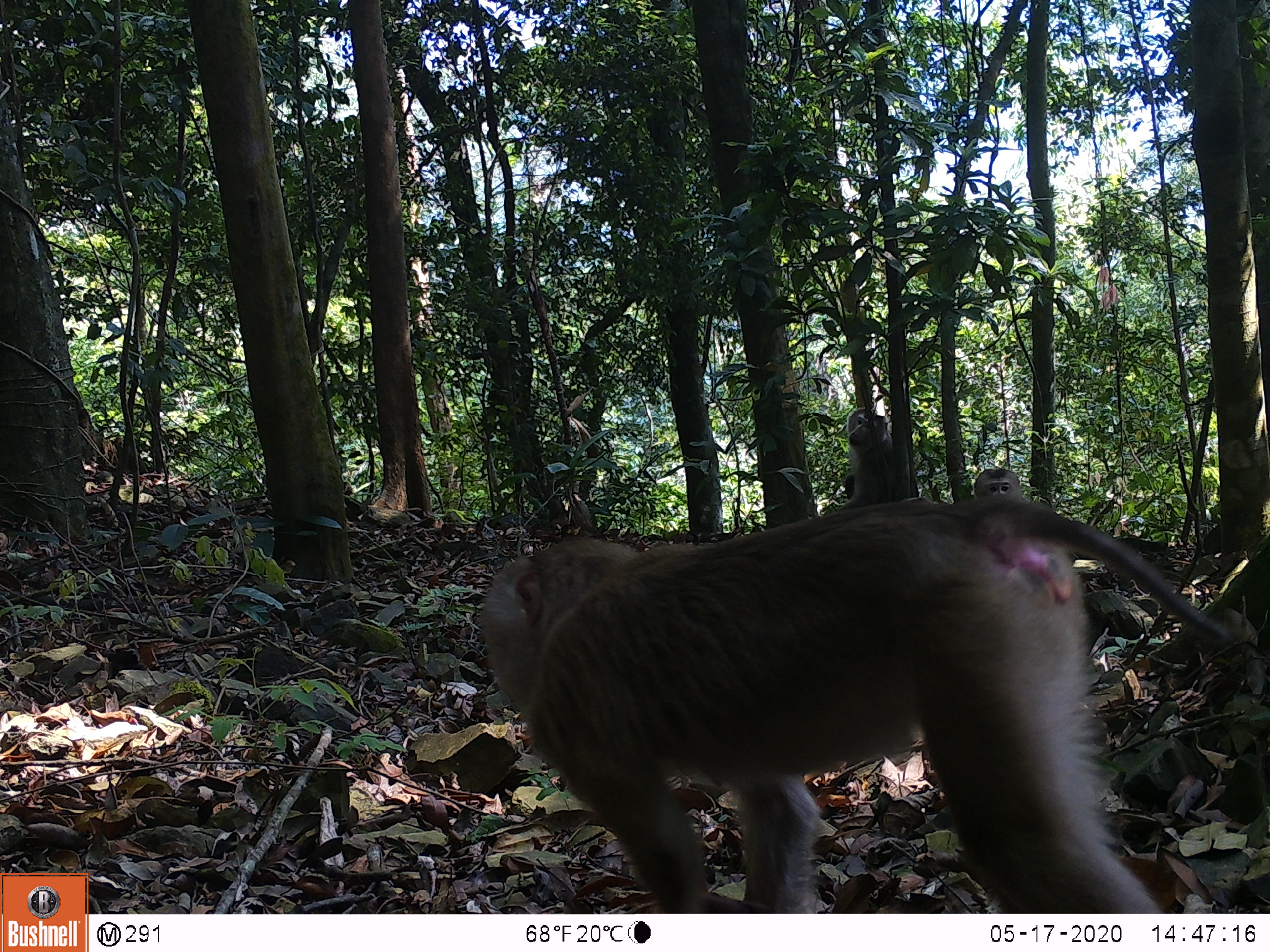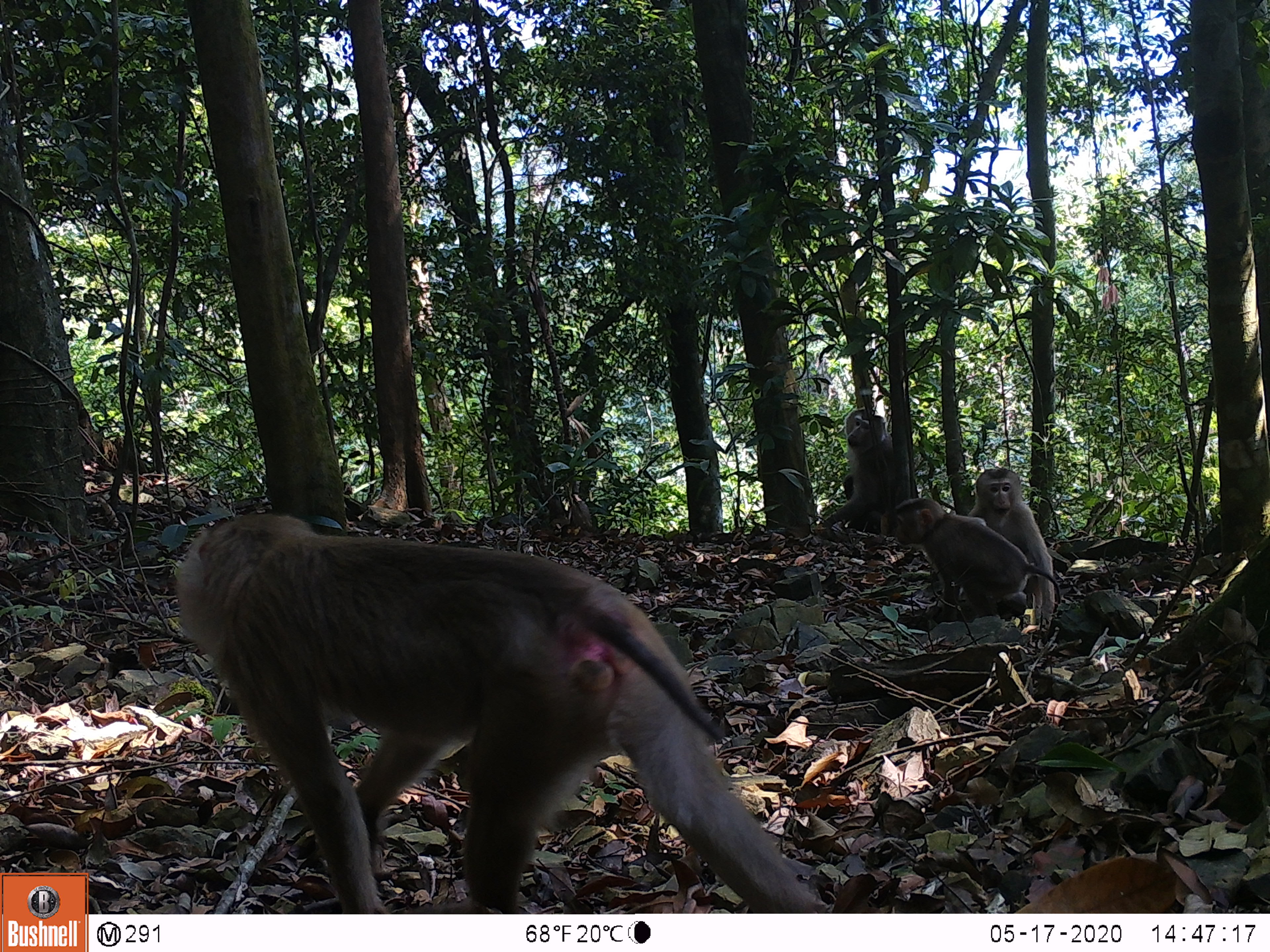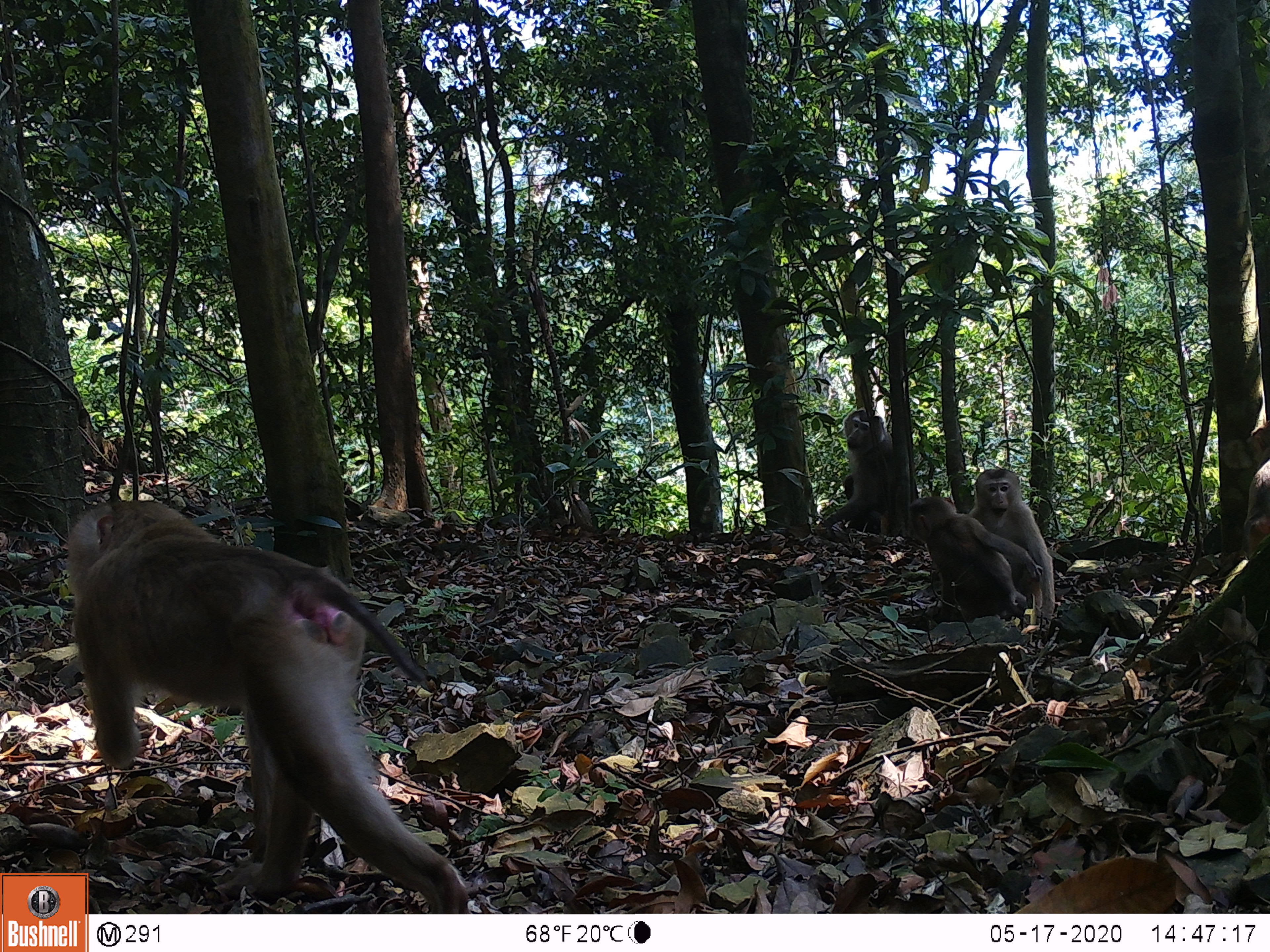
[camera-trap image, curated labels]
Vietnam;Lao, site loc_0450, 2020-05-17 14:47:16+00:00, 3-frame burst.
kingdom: Animalia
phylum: Chordata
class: Mammalia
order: Primates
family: Cercopithecidae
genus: Macaca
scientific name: Macaca nemestrina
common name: pig-tailed macaque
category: pig tailed macaque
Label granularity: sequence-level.